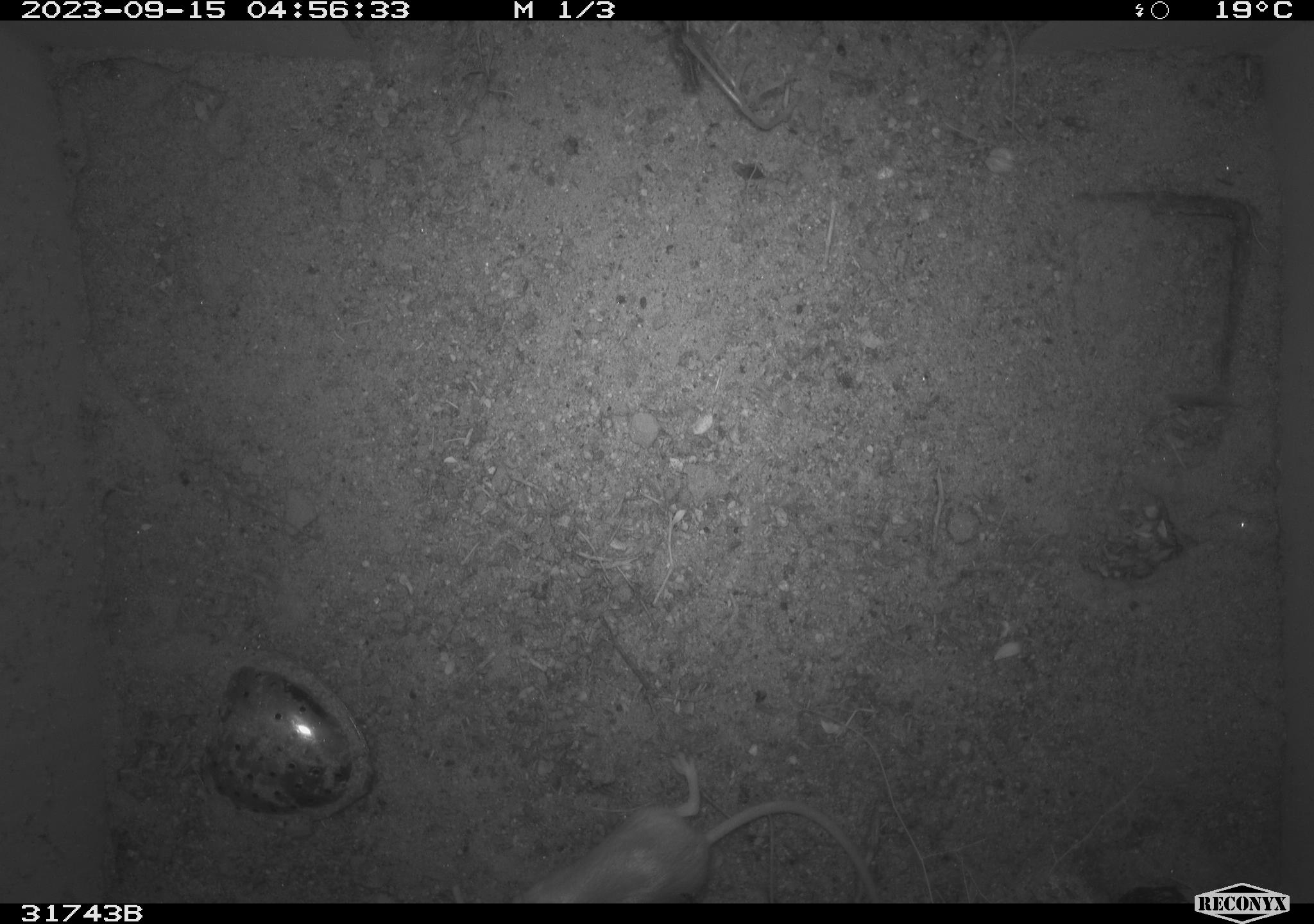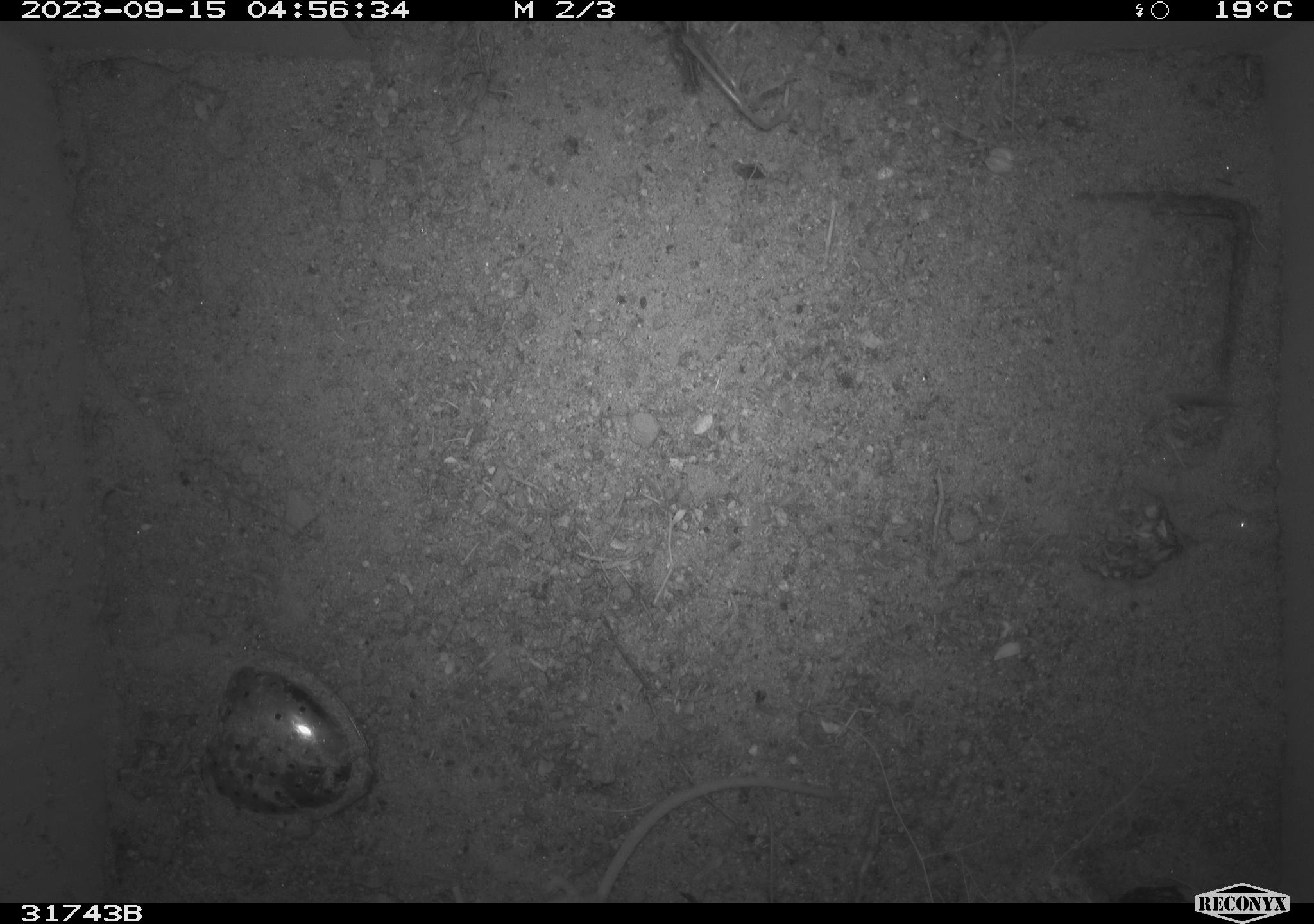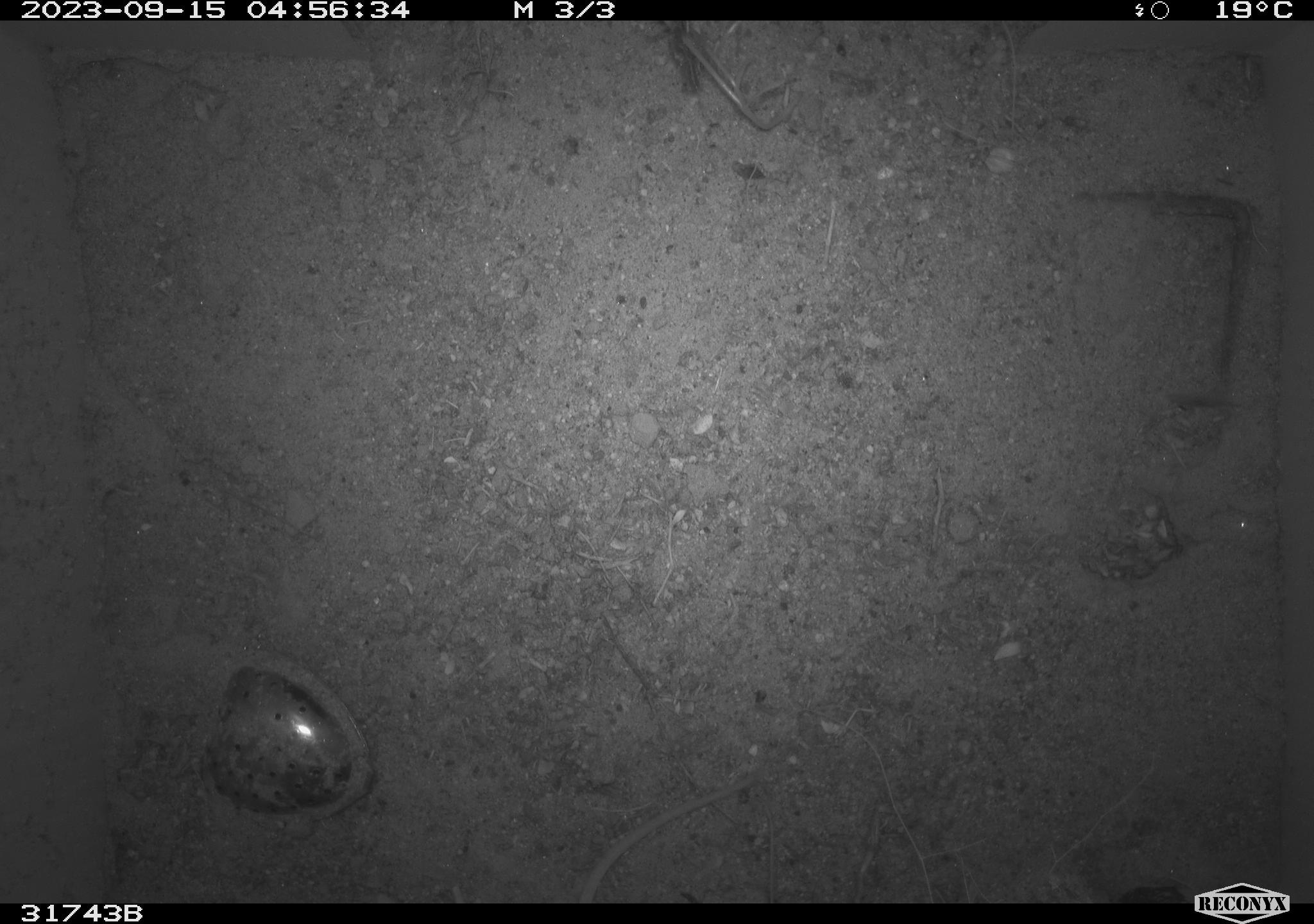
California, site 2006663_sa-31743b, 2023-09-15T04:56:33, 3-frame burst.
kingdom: Animalia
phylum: Chordata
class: Mammalia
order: Rodentia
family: Heteromyidae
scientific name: Heteromyidae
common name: kangaroo rats and pocket mice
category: heteromyidae family